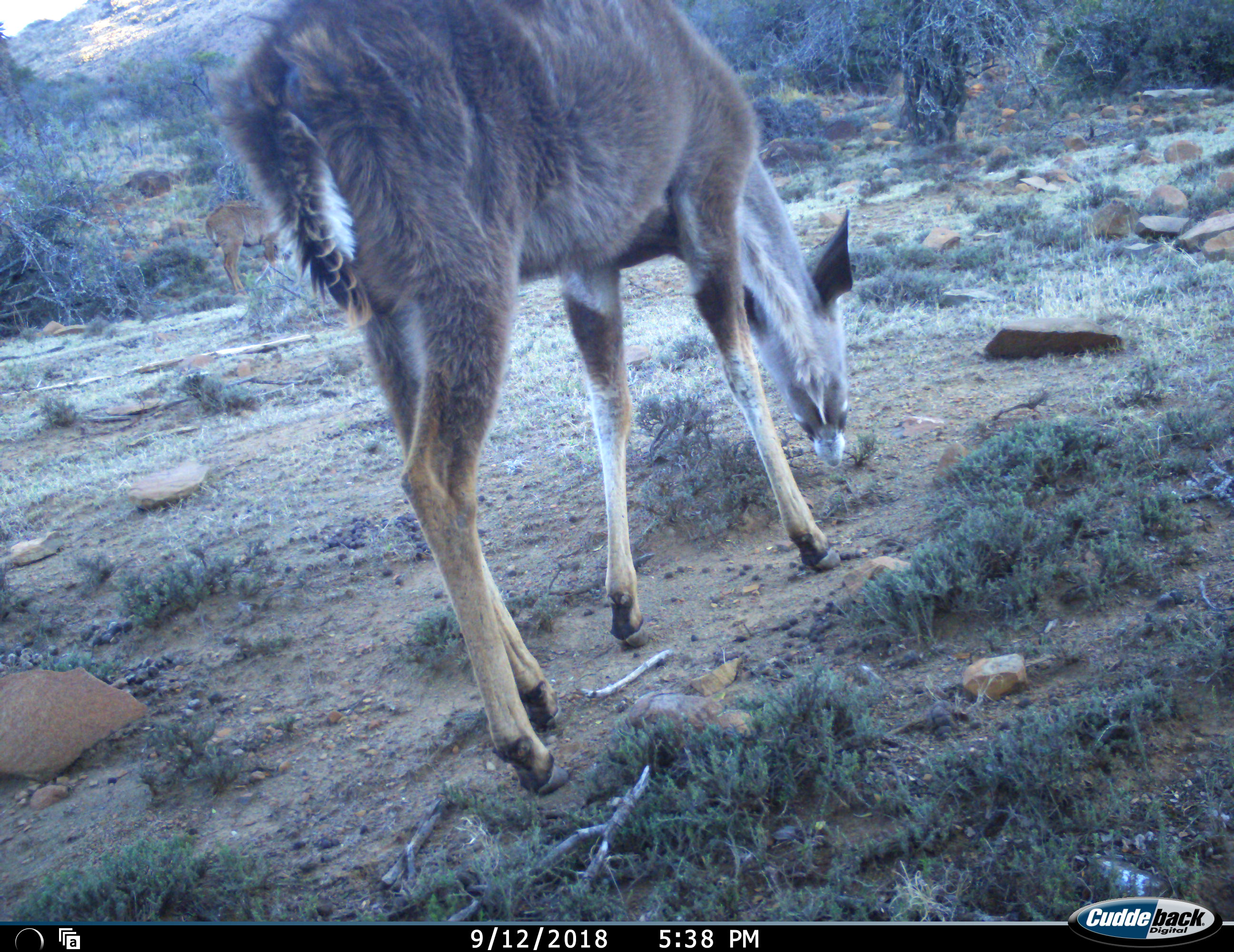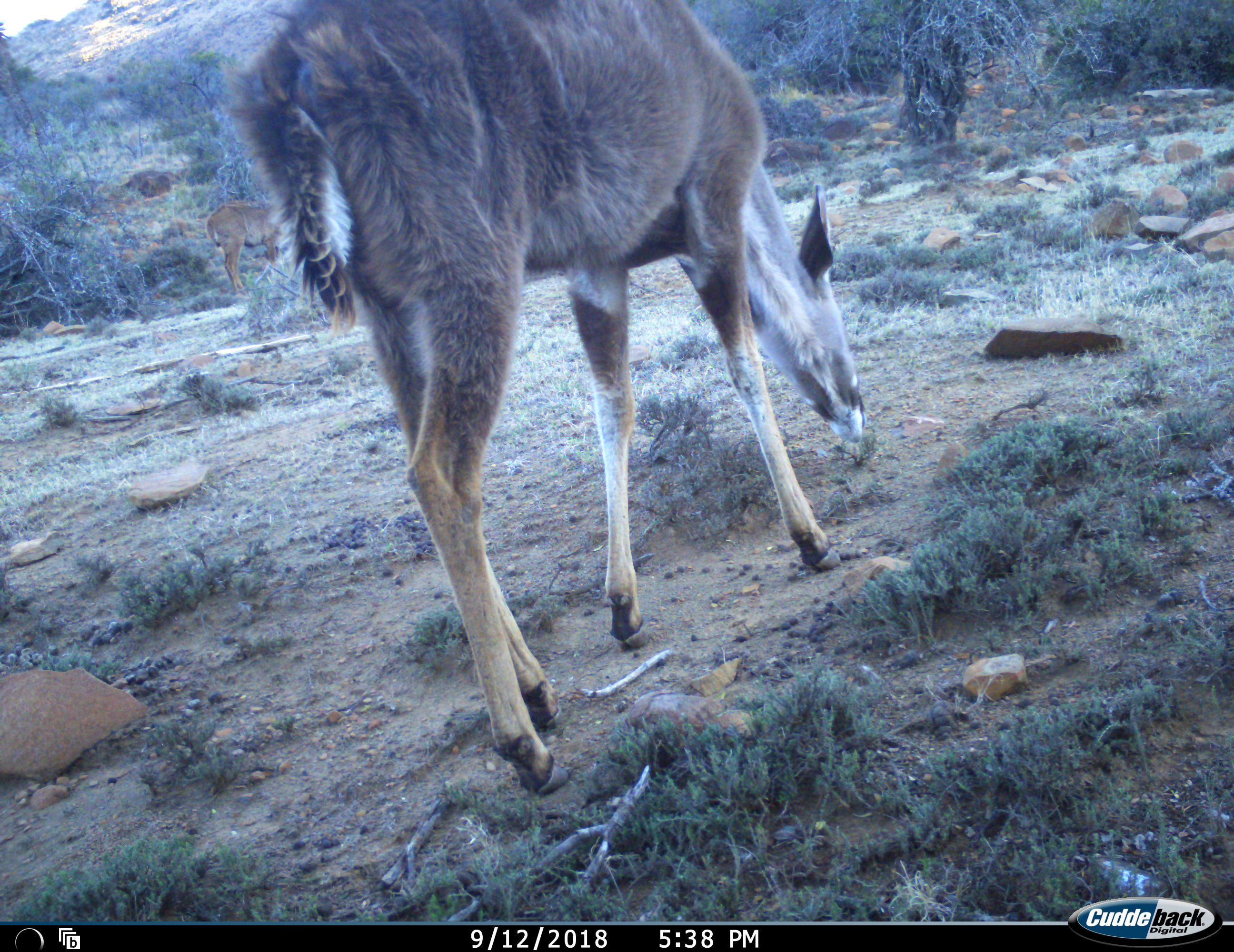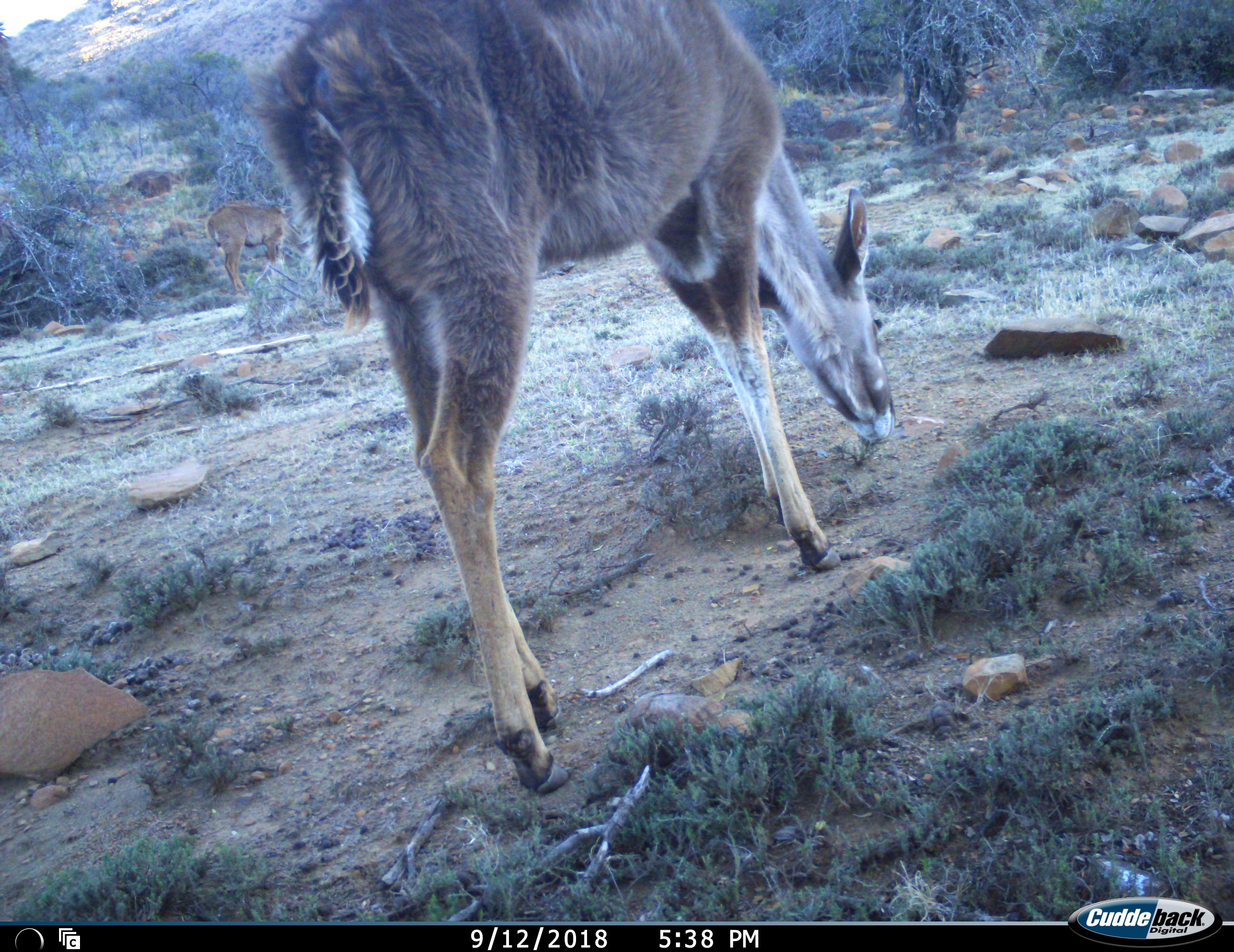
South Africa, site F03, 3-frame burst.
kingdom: Animalia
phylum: Chordata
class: Mammalia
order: Artiodactyla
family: Bovidae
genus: Tragelaphus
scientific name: Tragelaphus strepsiceros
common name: greater kudu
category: kudu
Kudu (greater kudu) (Tragelaphus strepsiceros), count 2. Behavior (volunteer vote fractions): standing 33%, resting 0%, moving 0%, interacting 0%. Young present (vote fraction): 0%. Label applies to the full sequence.